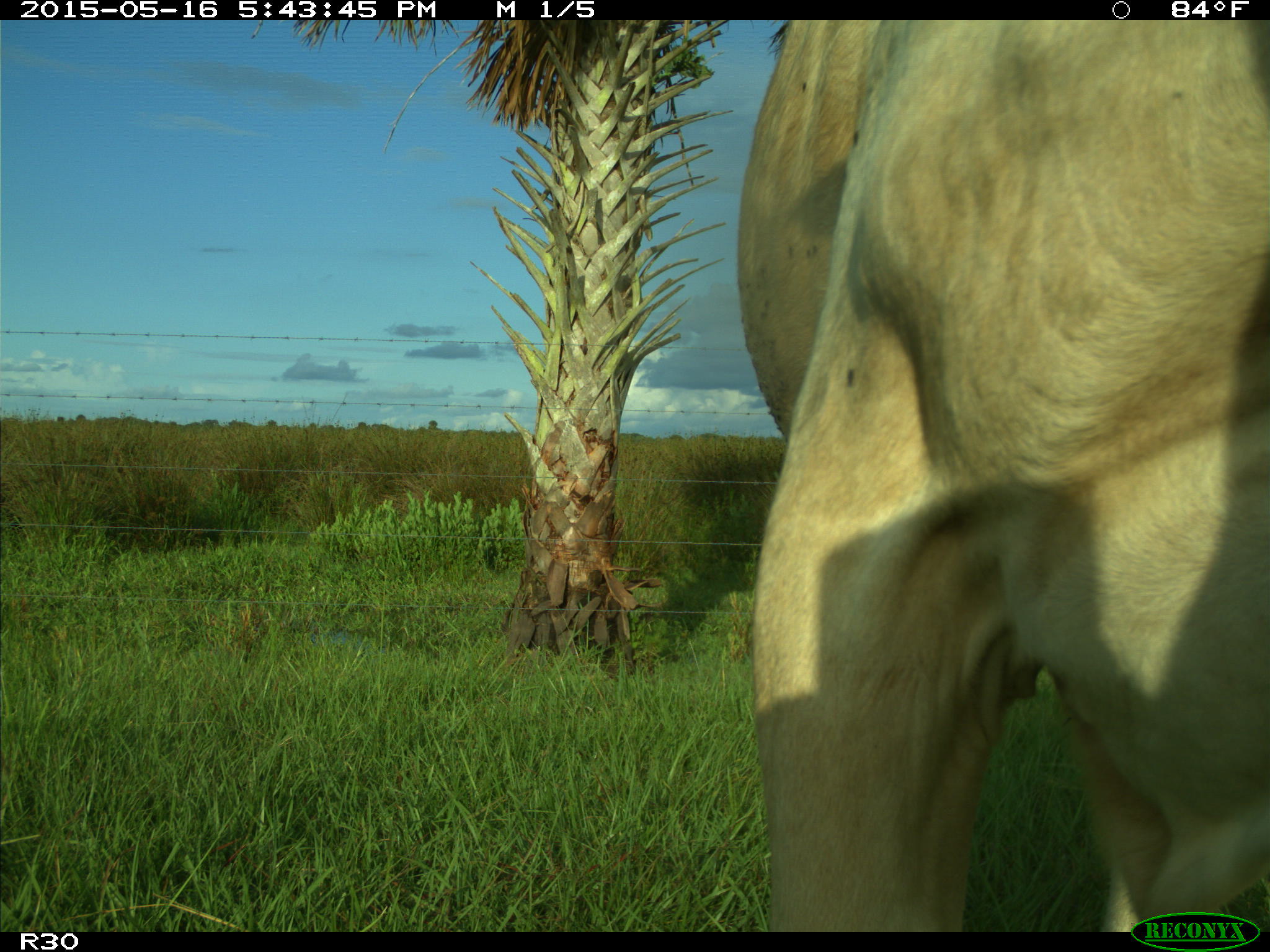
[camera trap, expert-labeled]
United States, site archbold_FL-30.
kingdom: Animalia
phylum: Chordata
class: Mammalia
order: Artiodactyla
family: Bovidae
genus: Bos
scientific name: Bos taurus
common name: domestic cow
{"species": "Bos taurus (domestic cow)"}